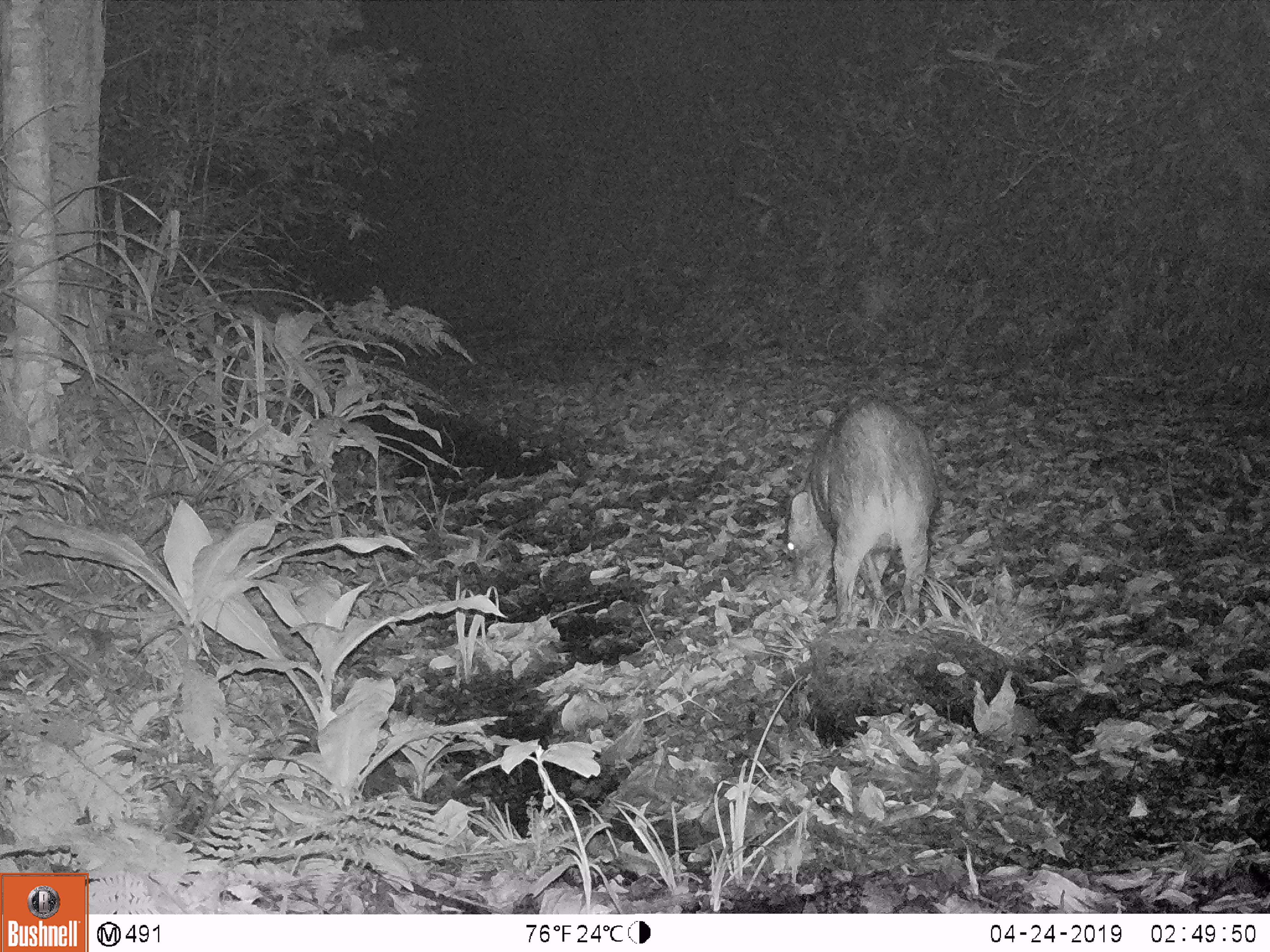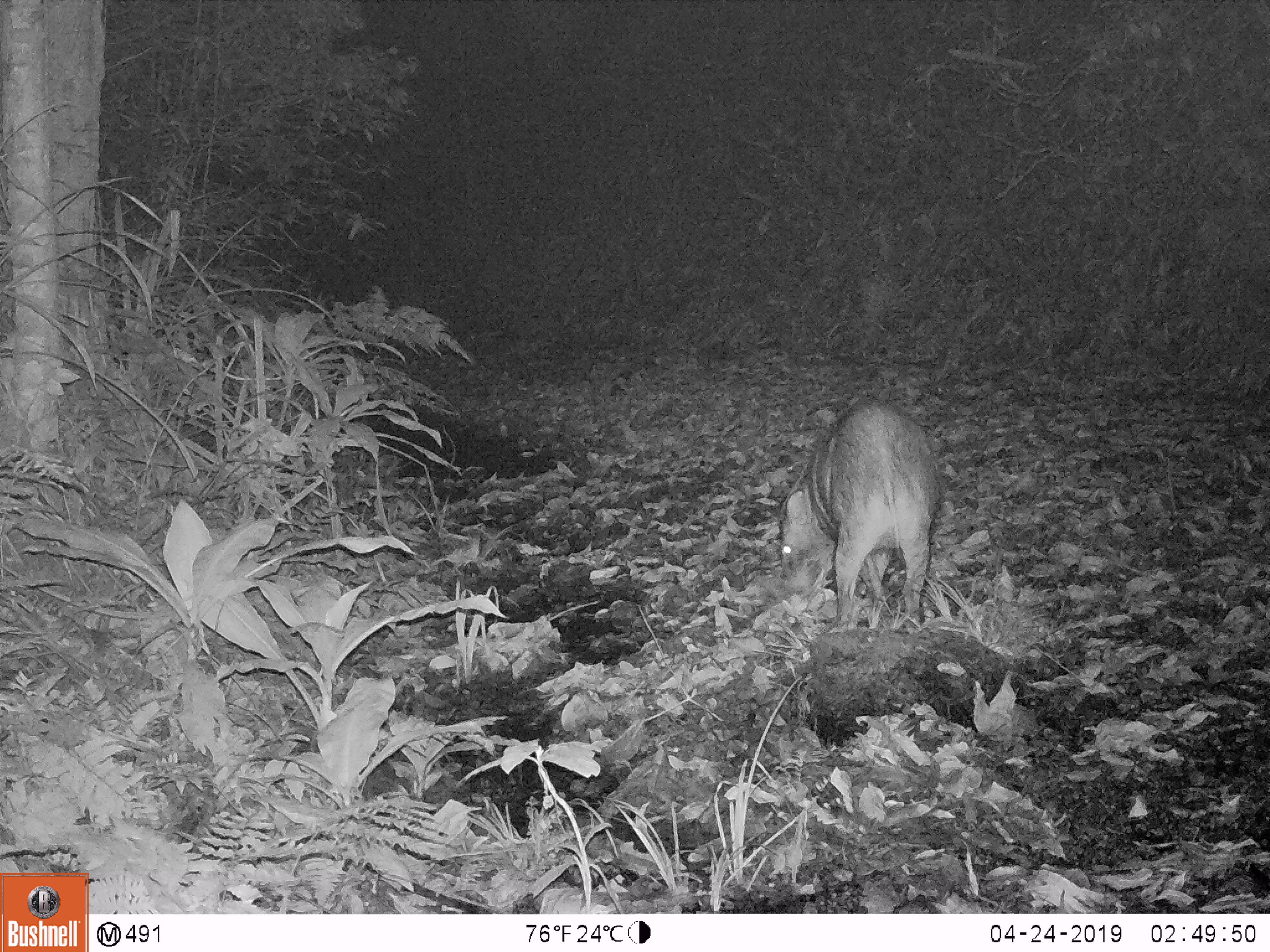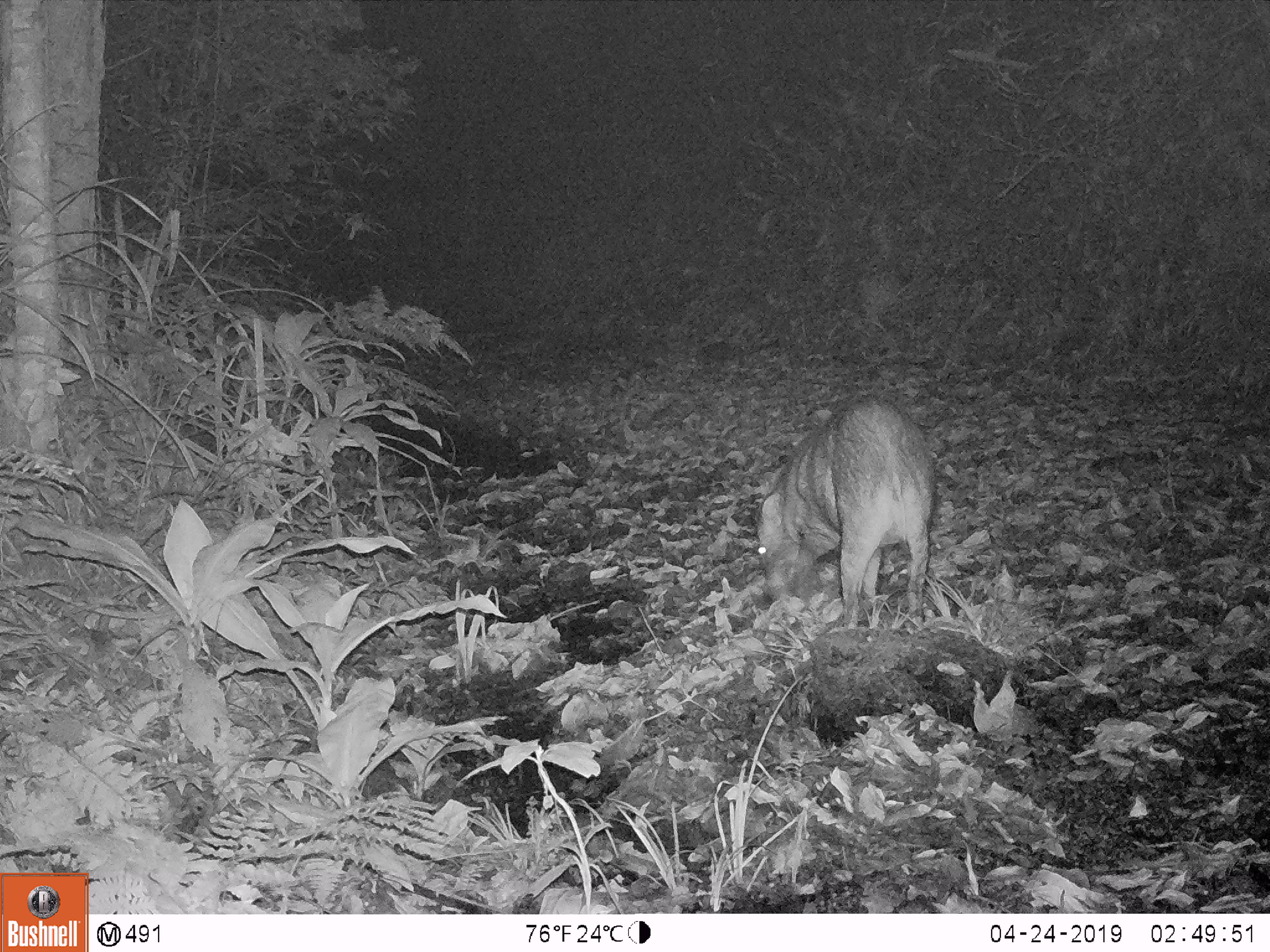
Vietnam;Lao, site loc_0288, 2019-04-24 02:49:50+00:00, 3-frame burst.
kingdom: Animalia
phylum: Chordata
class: Mammalia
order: Artiodactyla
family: Suidae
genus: Sus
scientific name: Sus scrofa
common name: eurasian wild pig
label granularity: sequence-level